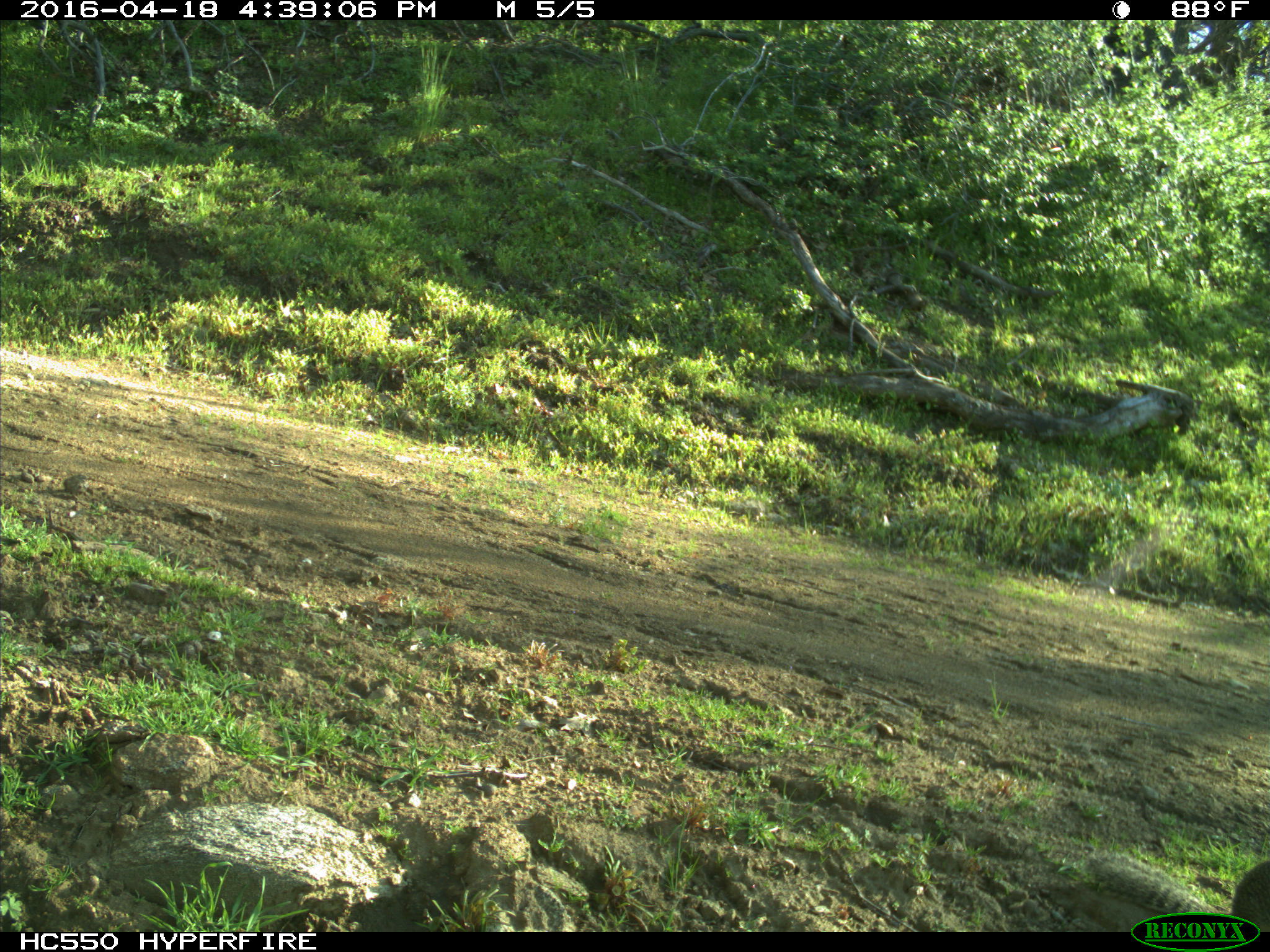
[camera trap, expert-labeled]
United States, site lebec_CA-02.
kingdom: Animalia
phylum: Chordata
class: Mammalia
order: Rodentia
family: Sciuridae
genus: Otospermophilus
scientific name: Otospermophilus beecheyi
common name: california ground squirrel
Otospermophilus beecheyi (california ground squirrel).